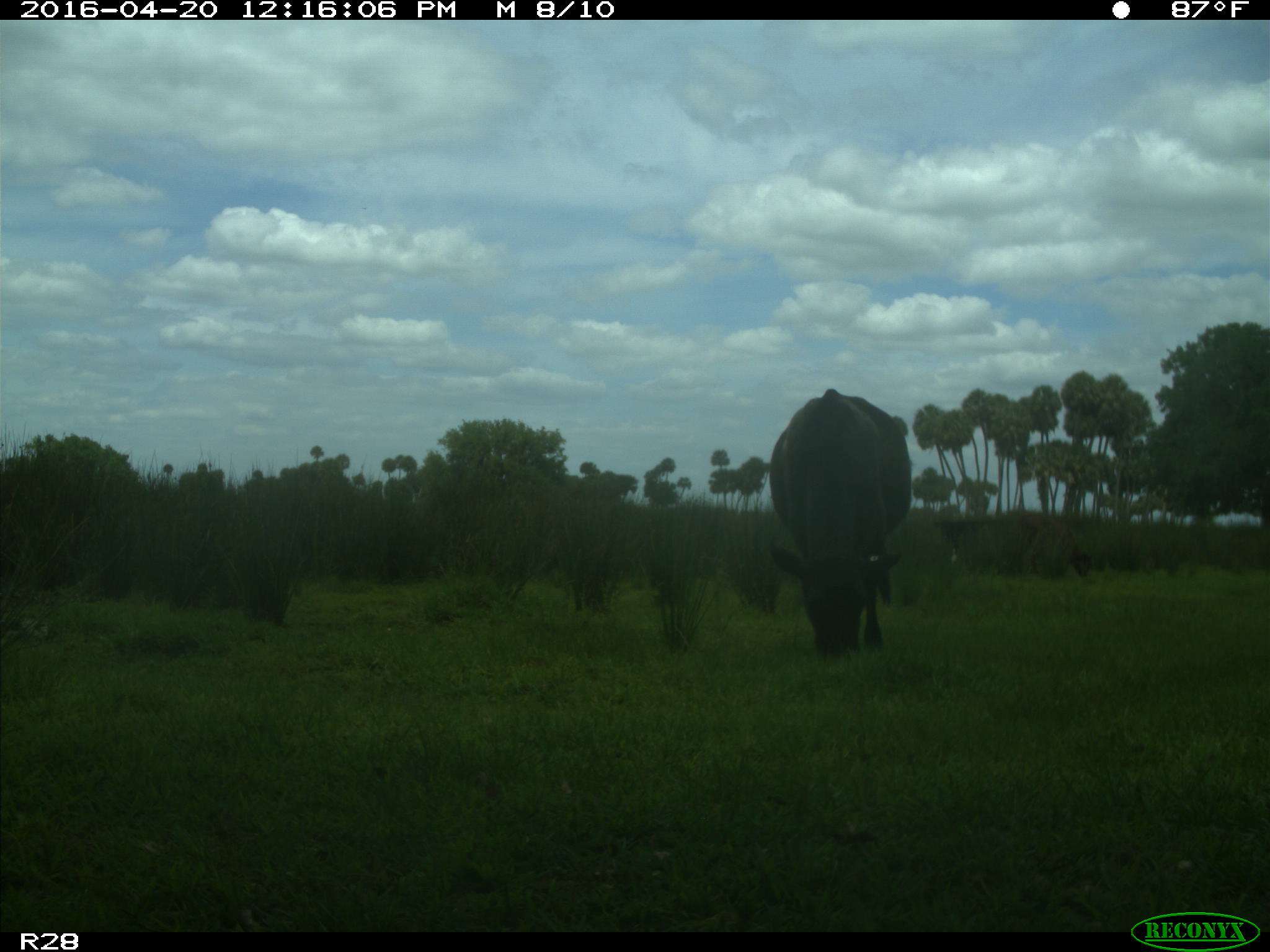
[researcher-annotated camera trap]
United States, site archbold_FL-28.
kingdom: Animalia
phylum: Chordata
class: Mammalia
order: Artiodactyla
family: Bovidae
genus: Bos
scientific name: Bos taurus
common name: domestic cow